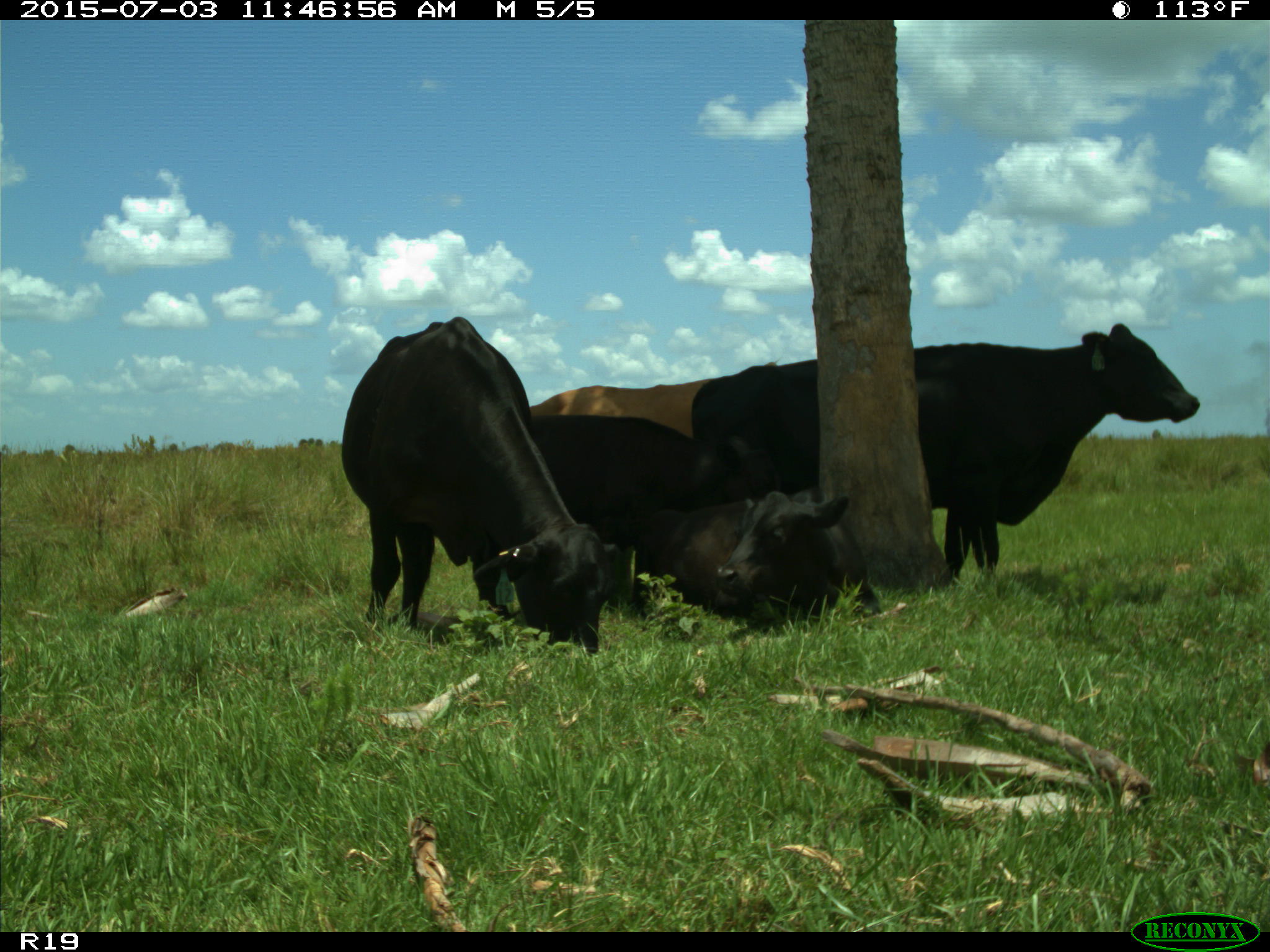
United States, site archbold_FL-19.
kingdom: Animalia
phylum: Chordata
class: Mammalia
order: Artiodactyla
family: Bovidae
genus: Bos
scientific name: Bos taurus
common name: domestic cow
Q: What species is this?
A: Bos taurus (domestic cow).